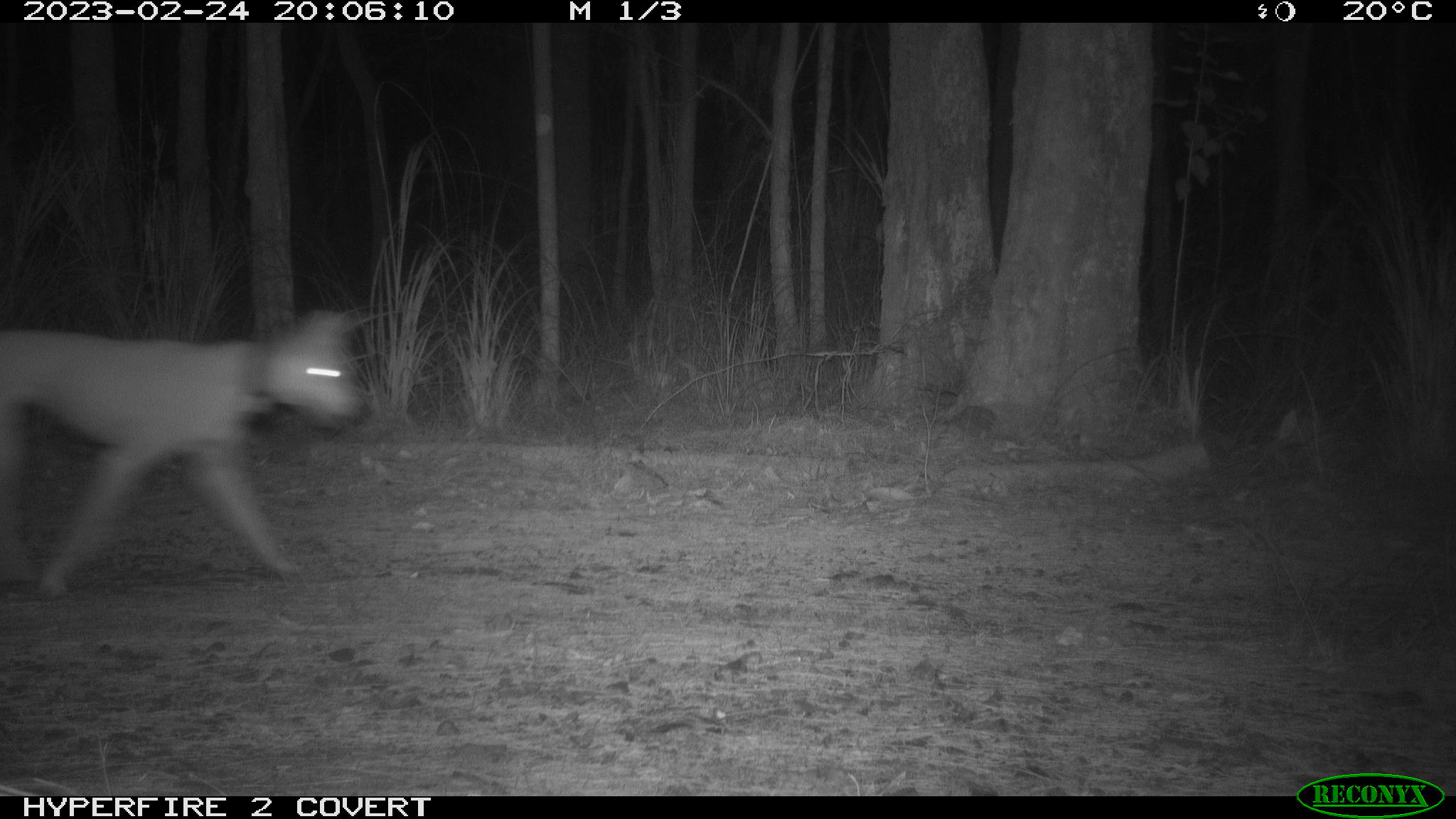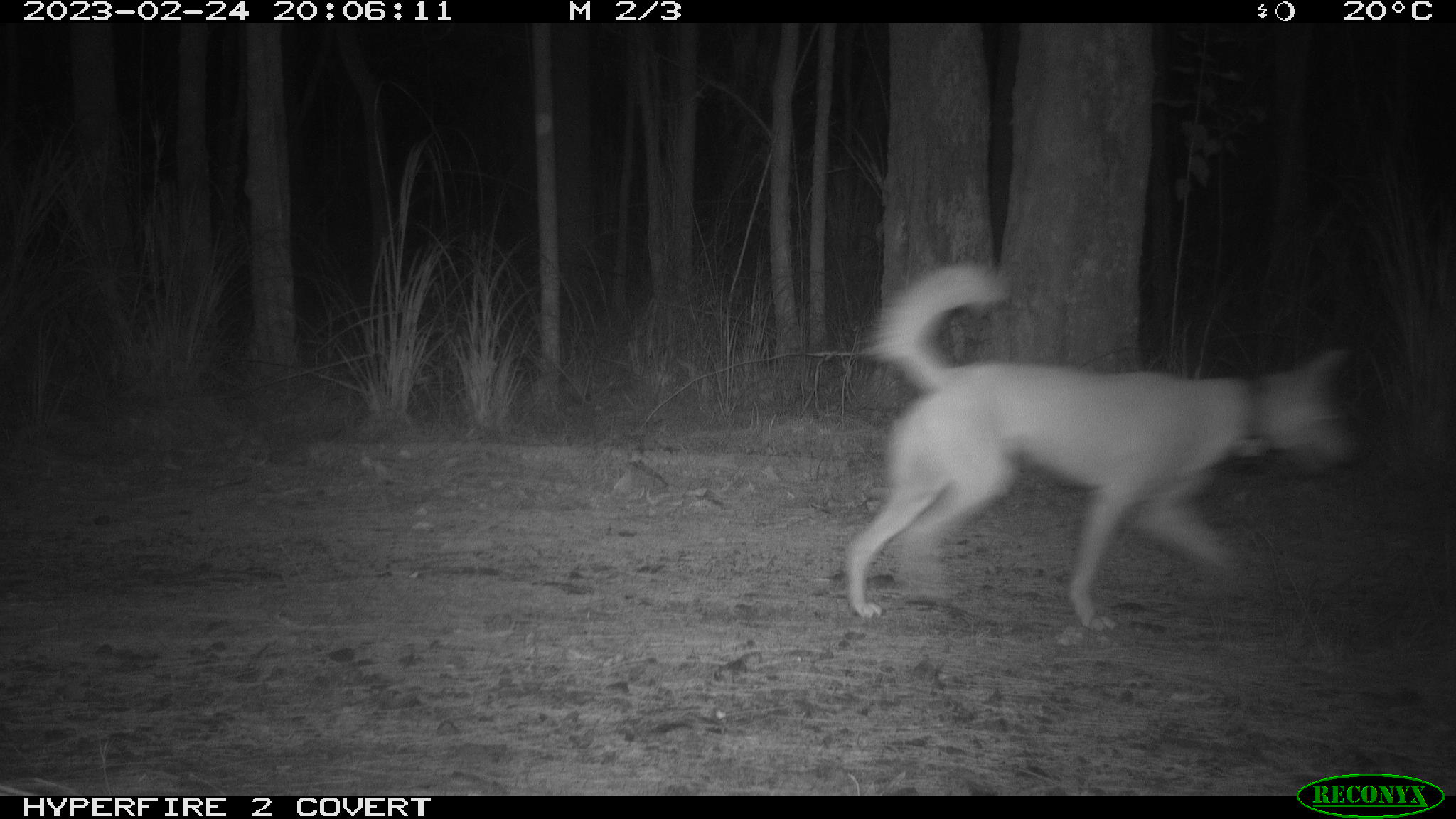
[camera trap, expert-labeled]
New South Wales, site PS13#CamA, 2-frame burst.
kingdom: Animalia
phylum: Chordata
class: Mammalia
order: Carnivora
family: Canidae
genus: Canis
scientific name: Canis familiaris dingo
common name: dingo